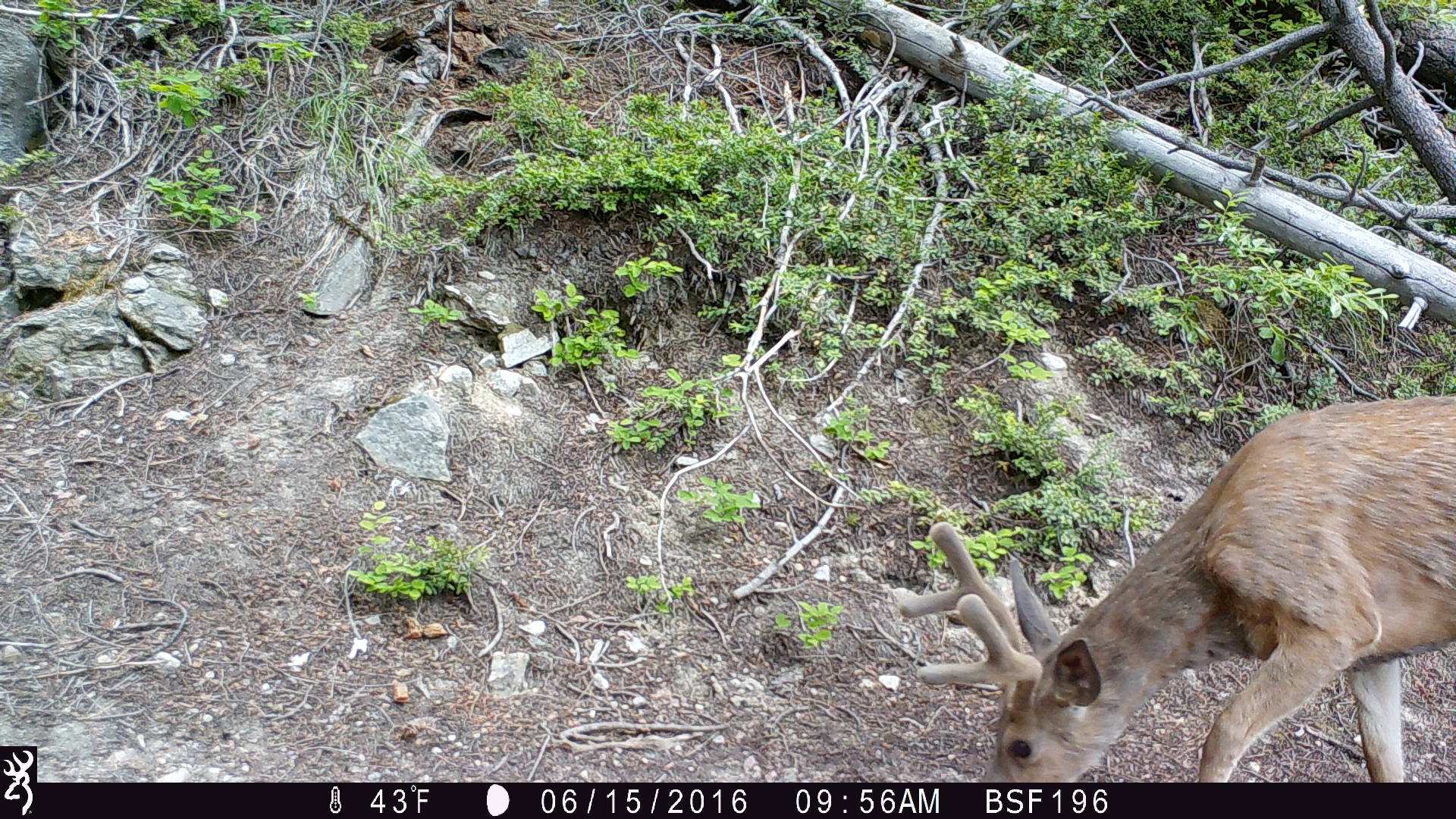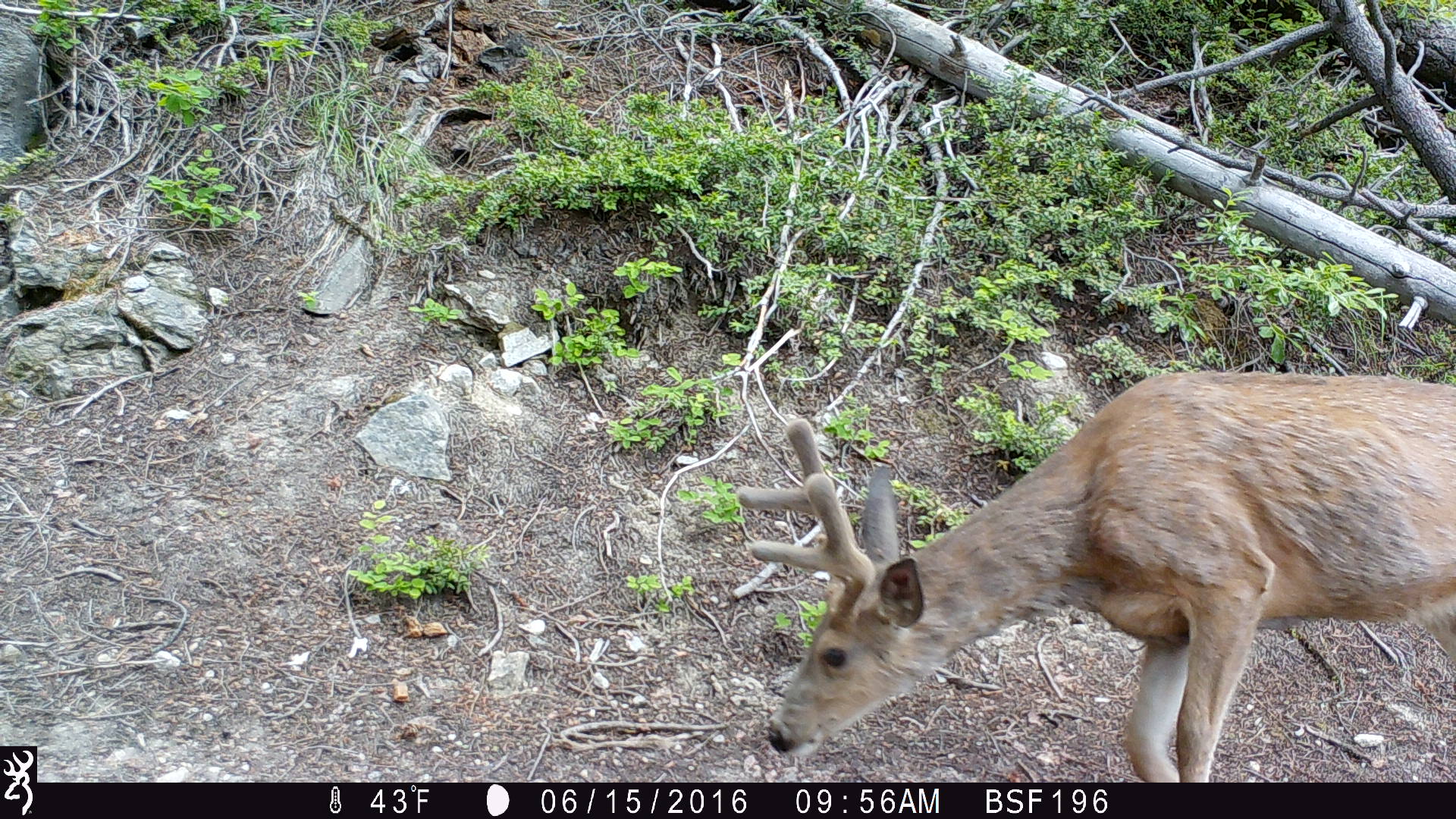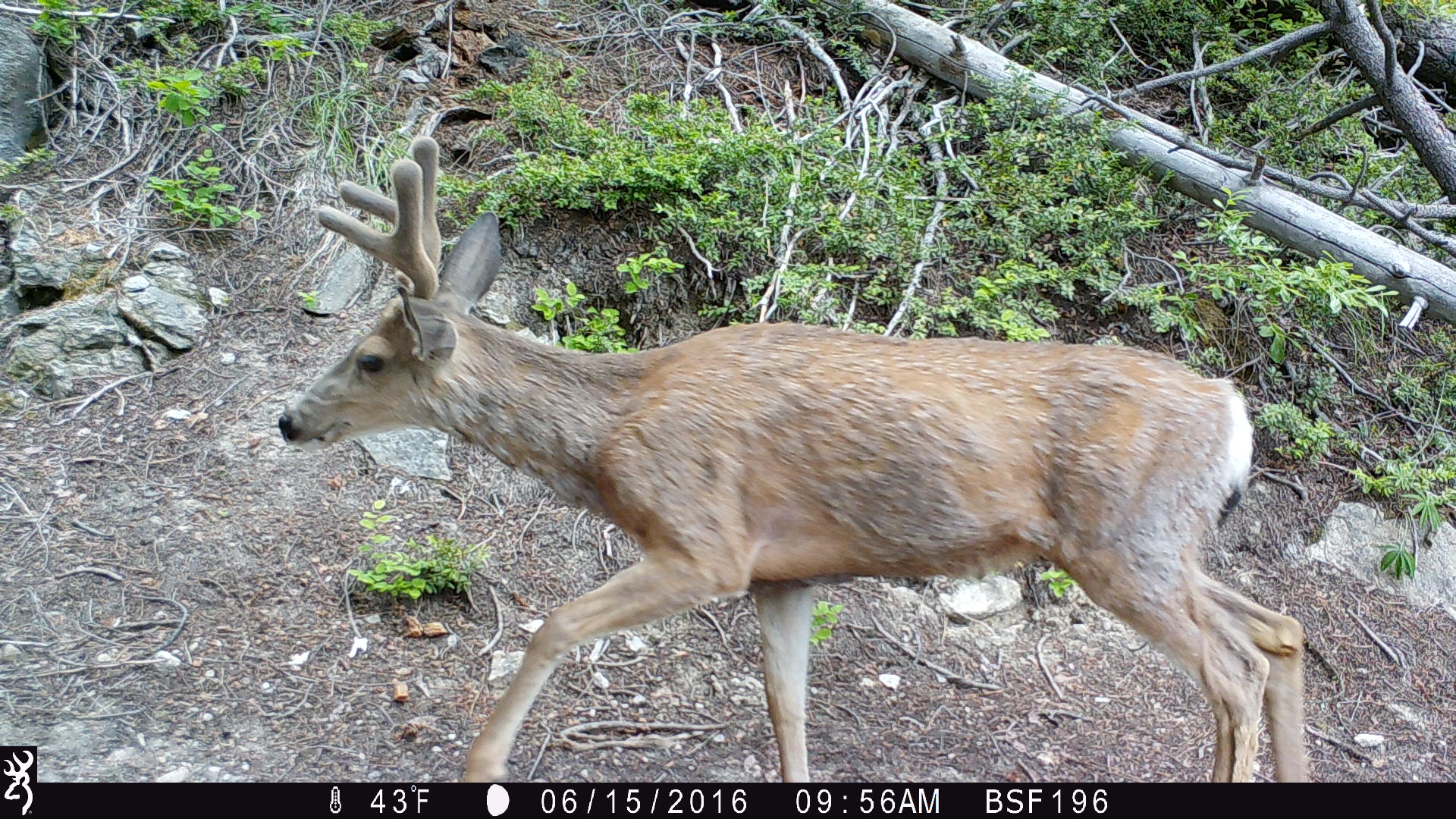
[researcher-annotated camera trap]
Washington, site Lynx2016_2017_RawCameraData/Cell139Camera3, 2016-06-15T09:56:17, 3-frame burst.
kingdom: Animalia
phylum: Chordata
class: Mammalia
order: Artiodactyla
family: Cervidae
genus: Odocoileus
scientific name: Odocoileus hemionus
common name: mule deer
Odocoileus hemionus (mule deer). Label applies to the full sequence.